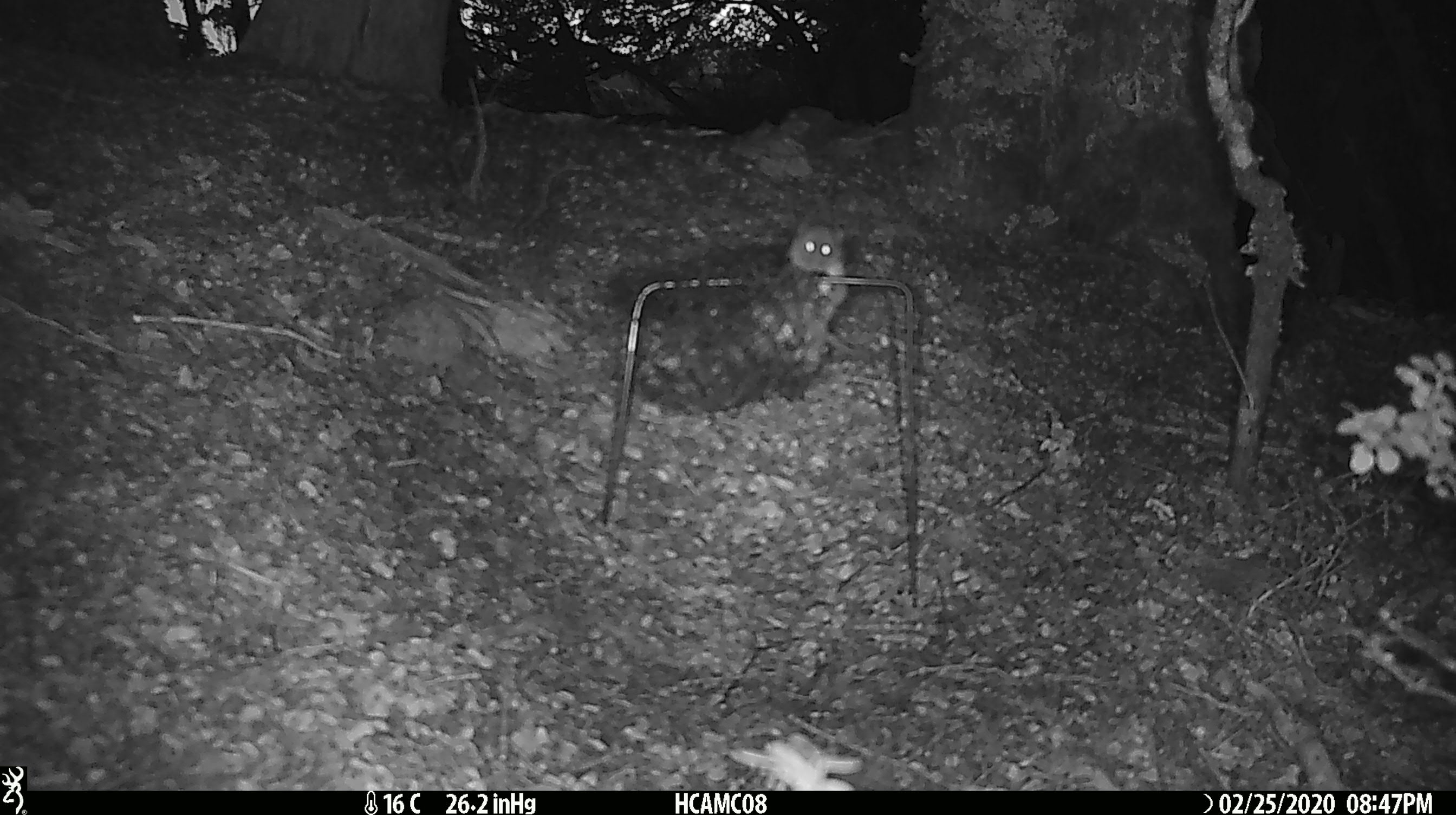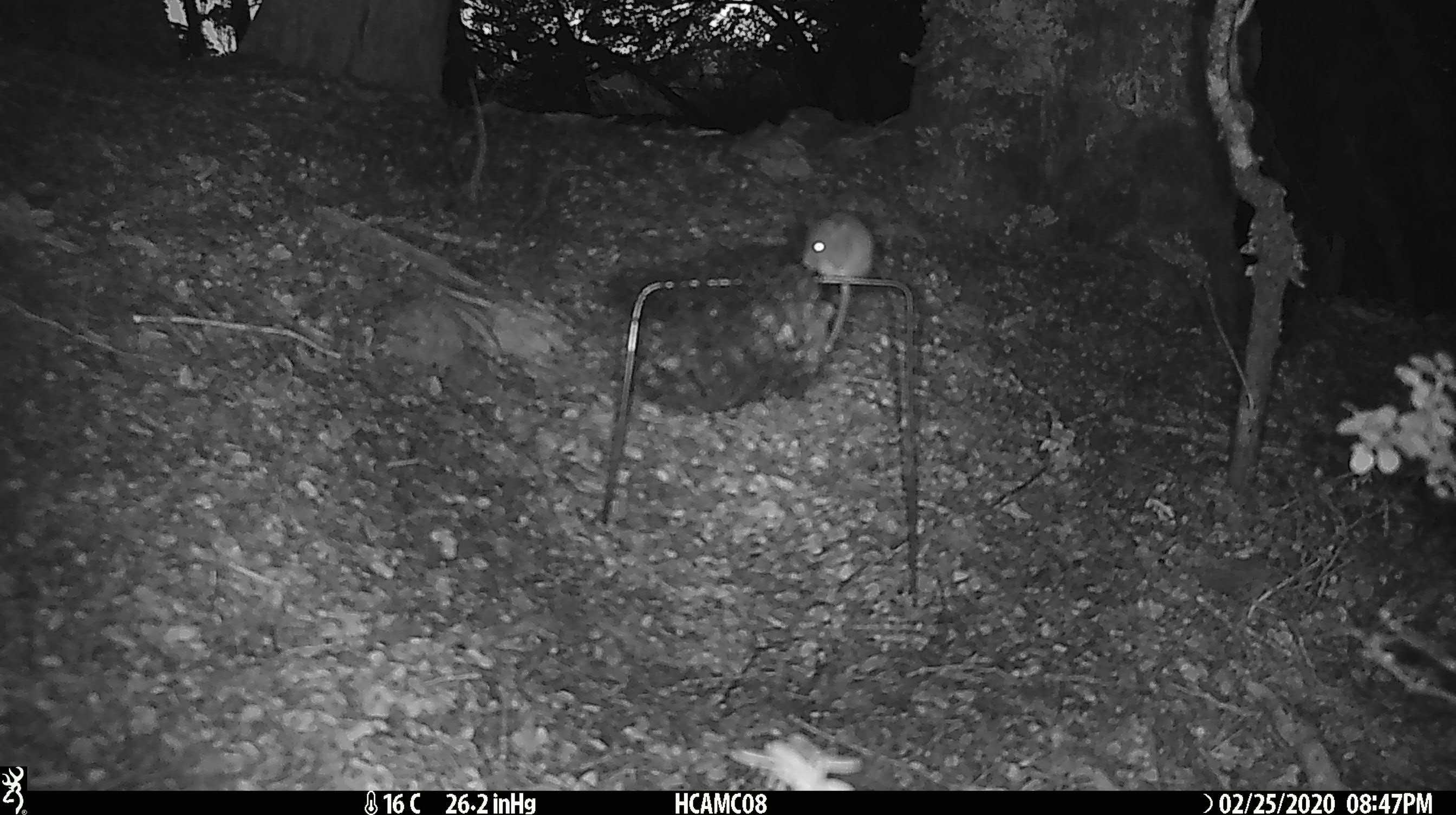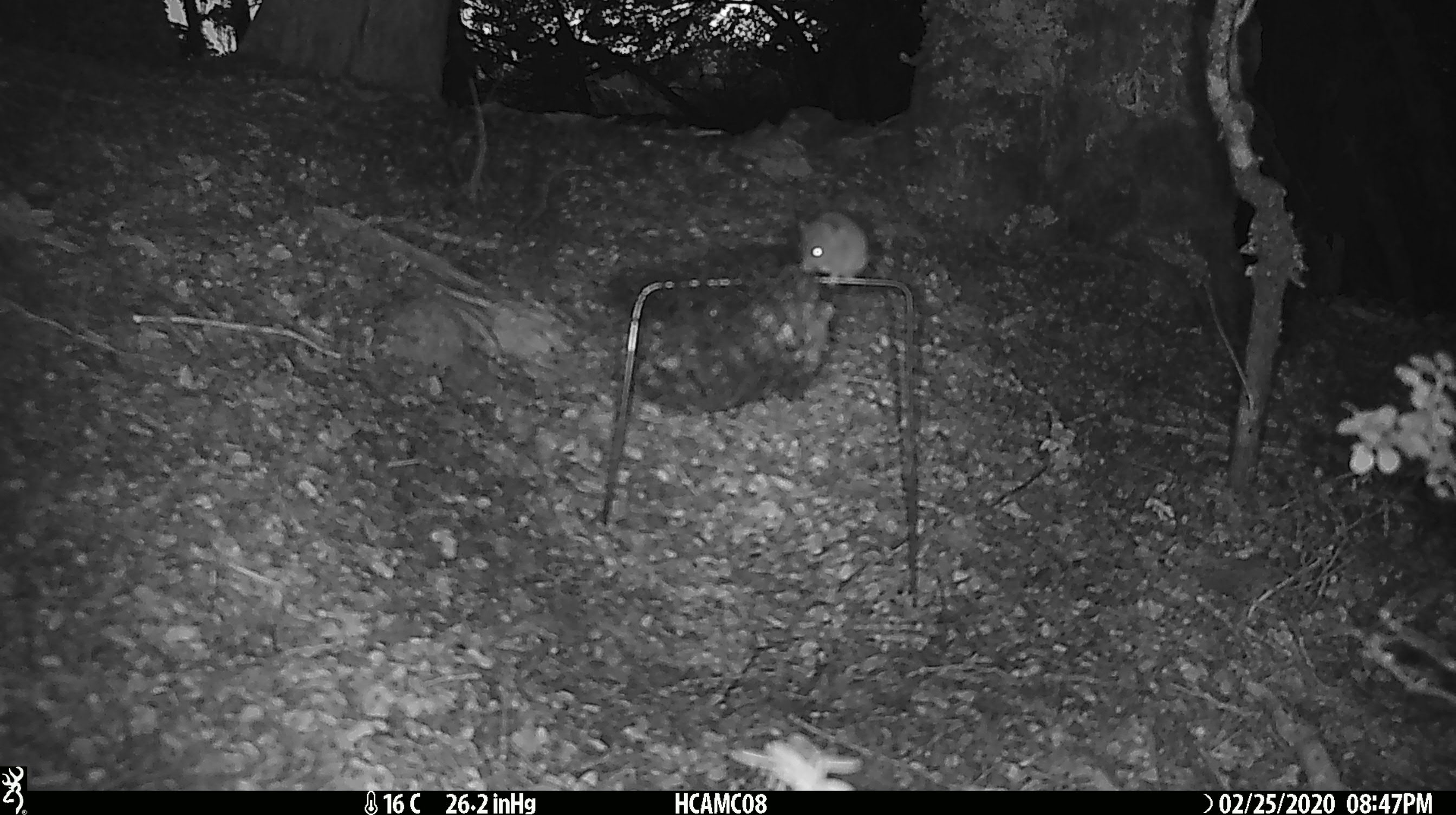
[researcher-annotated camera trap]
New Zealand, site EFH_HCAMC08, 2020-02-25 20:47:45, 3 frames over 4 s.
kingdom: Animalia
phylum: Chordata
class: Mammalia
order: Rodentia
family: Muridae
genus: Mus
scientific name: Mus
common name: mouse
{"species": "mouse (Mus)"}